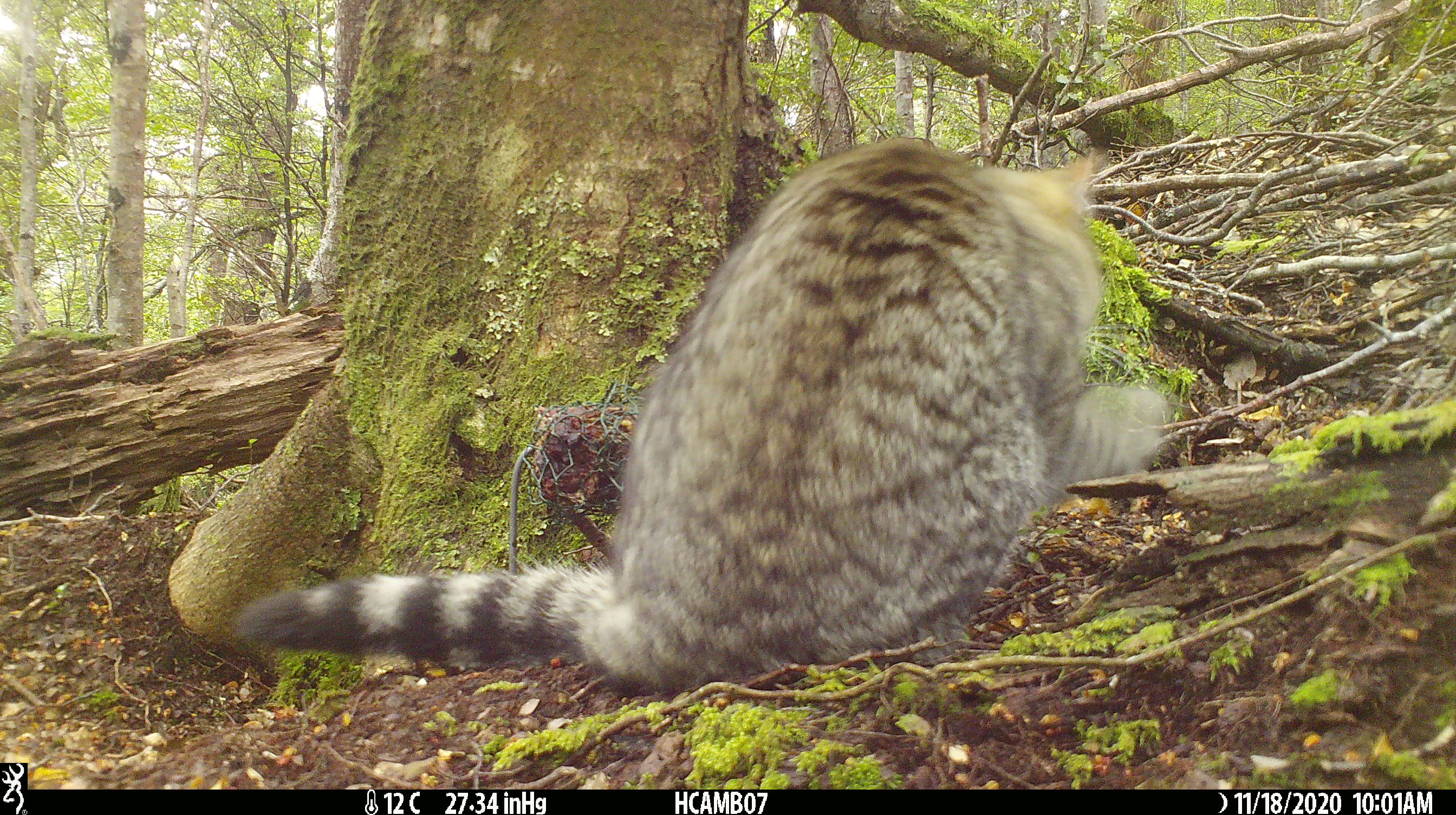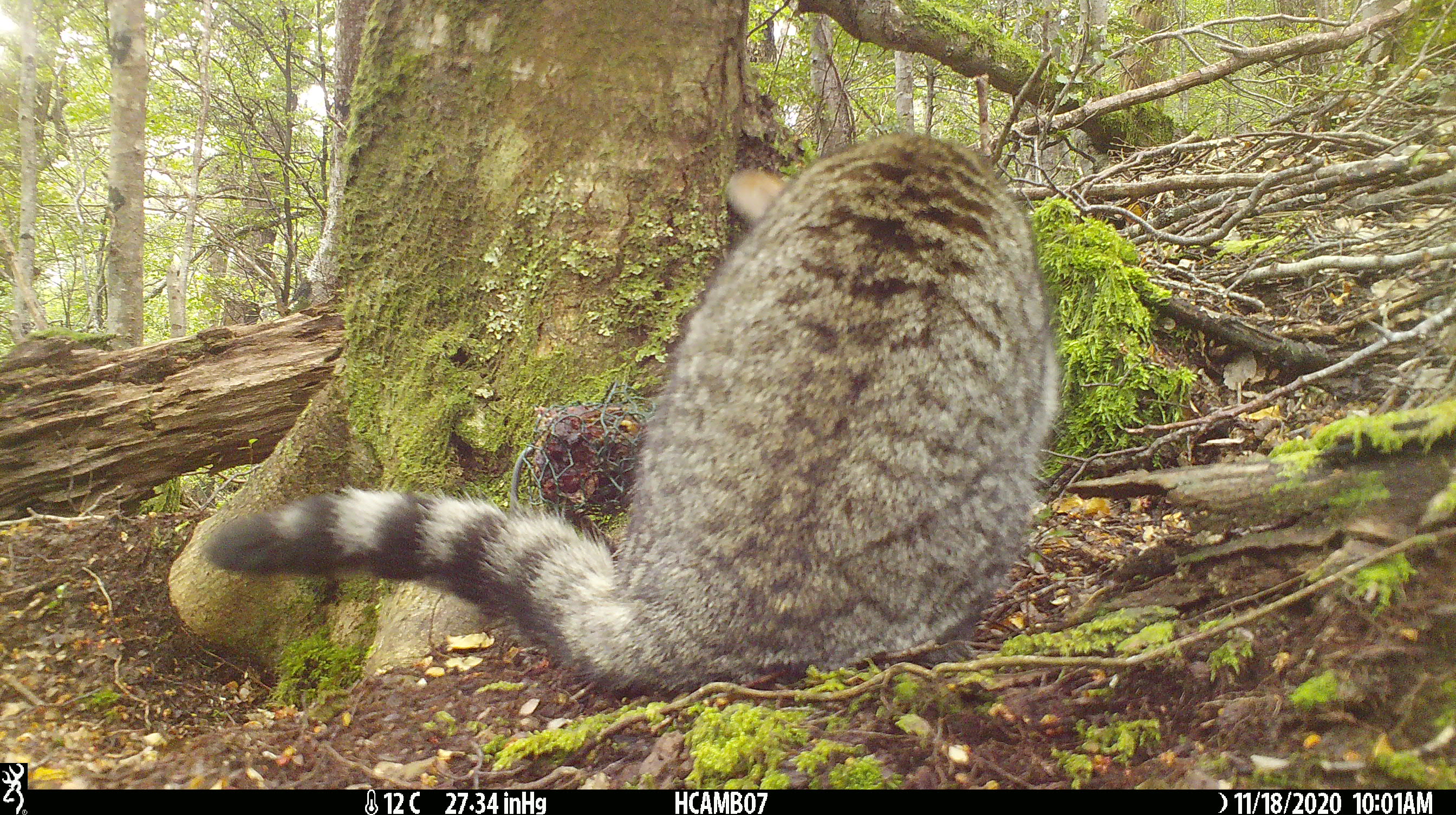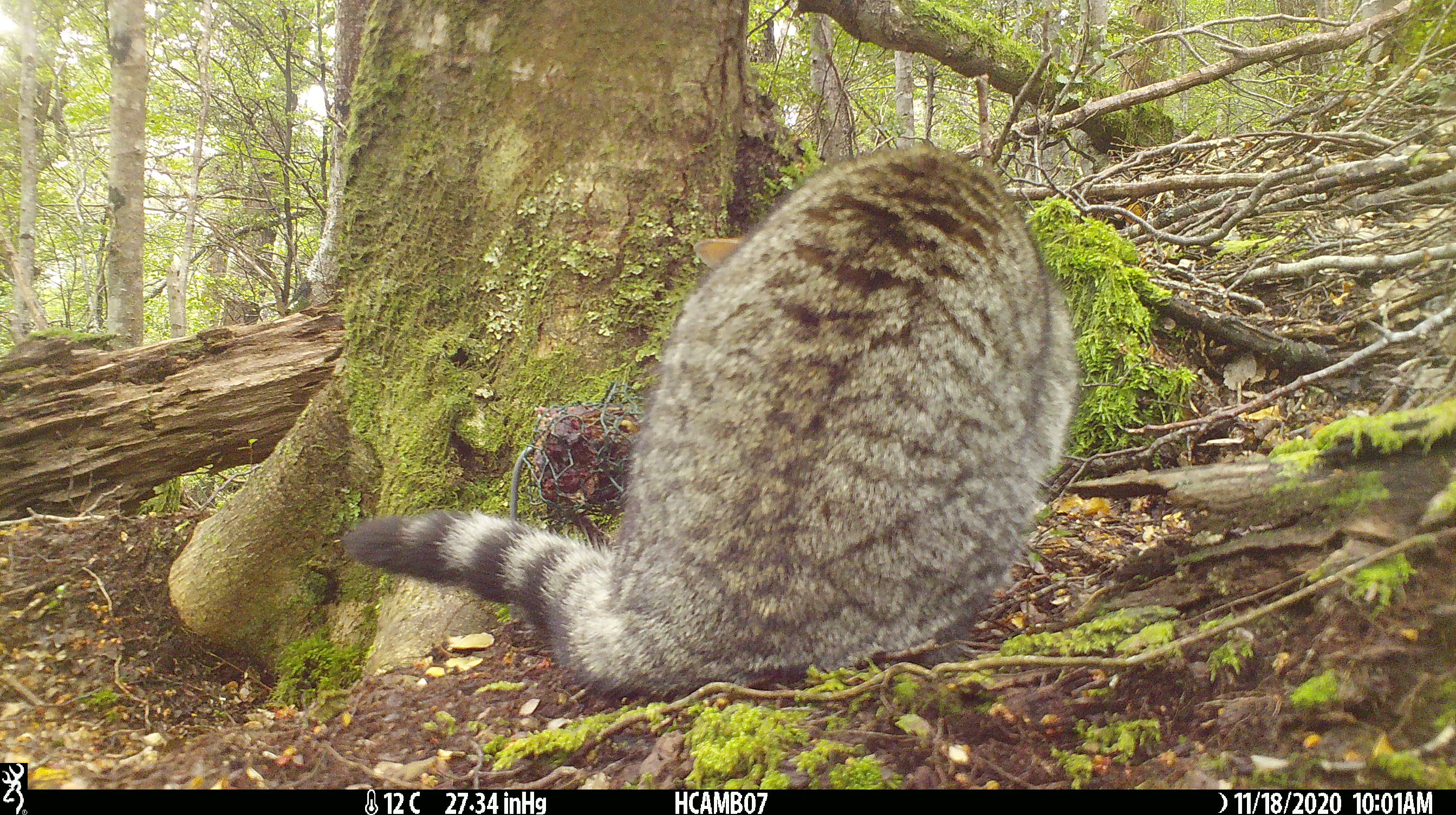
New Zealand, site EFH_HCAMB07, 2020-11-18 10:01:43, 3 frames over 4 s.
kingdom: Animalia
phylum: Chordata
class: Mammalia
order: Carnivora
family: Felidae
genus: Felis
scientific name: Felis catus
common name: domestic cat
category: cat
Cat (domestic cat) (Felis catus).